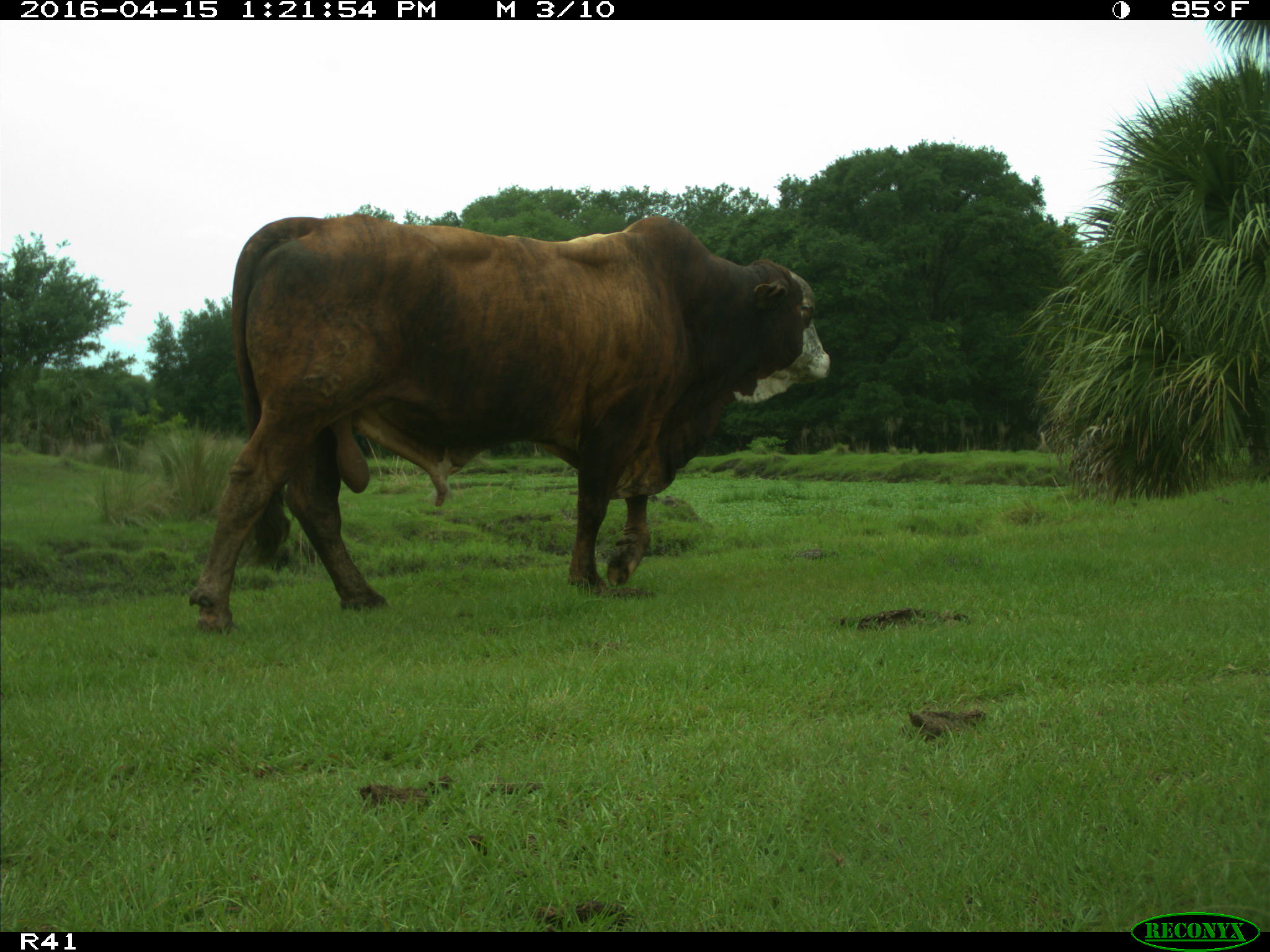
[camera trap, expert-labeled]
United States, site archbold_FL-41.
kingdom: Animalia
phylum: Chordata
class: Mammalia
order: Artiodactyla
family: Bovidae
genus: Bos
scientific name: Bos taurus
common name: domestic cow